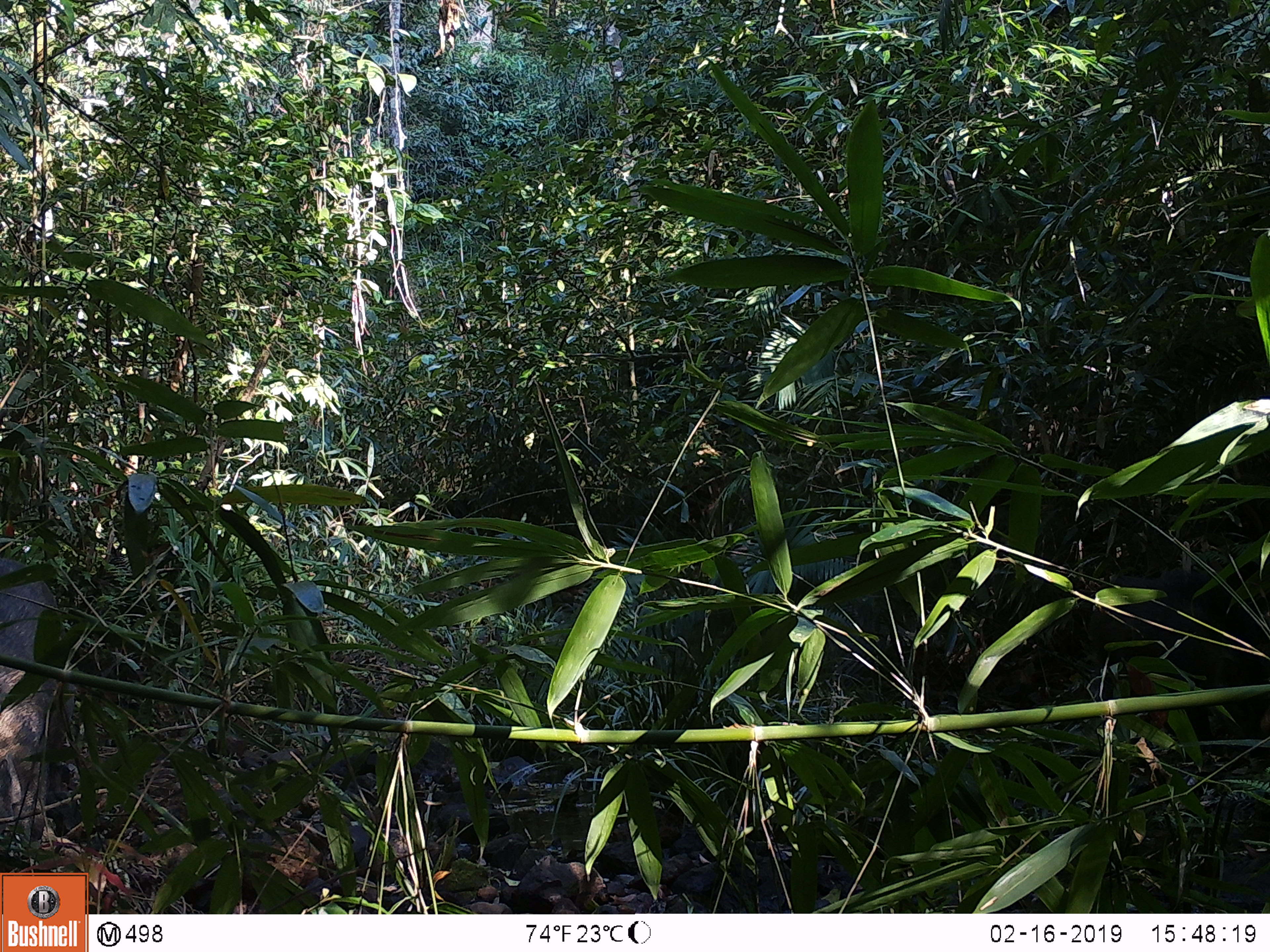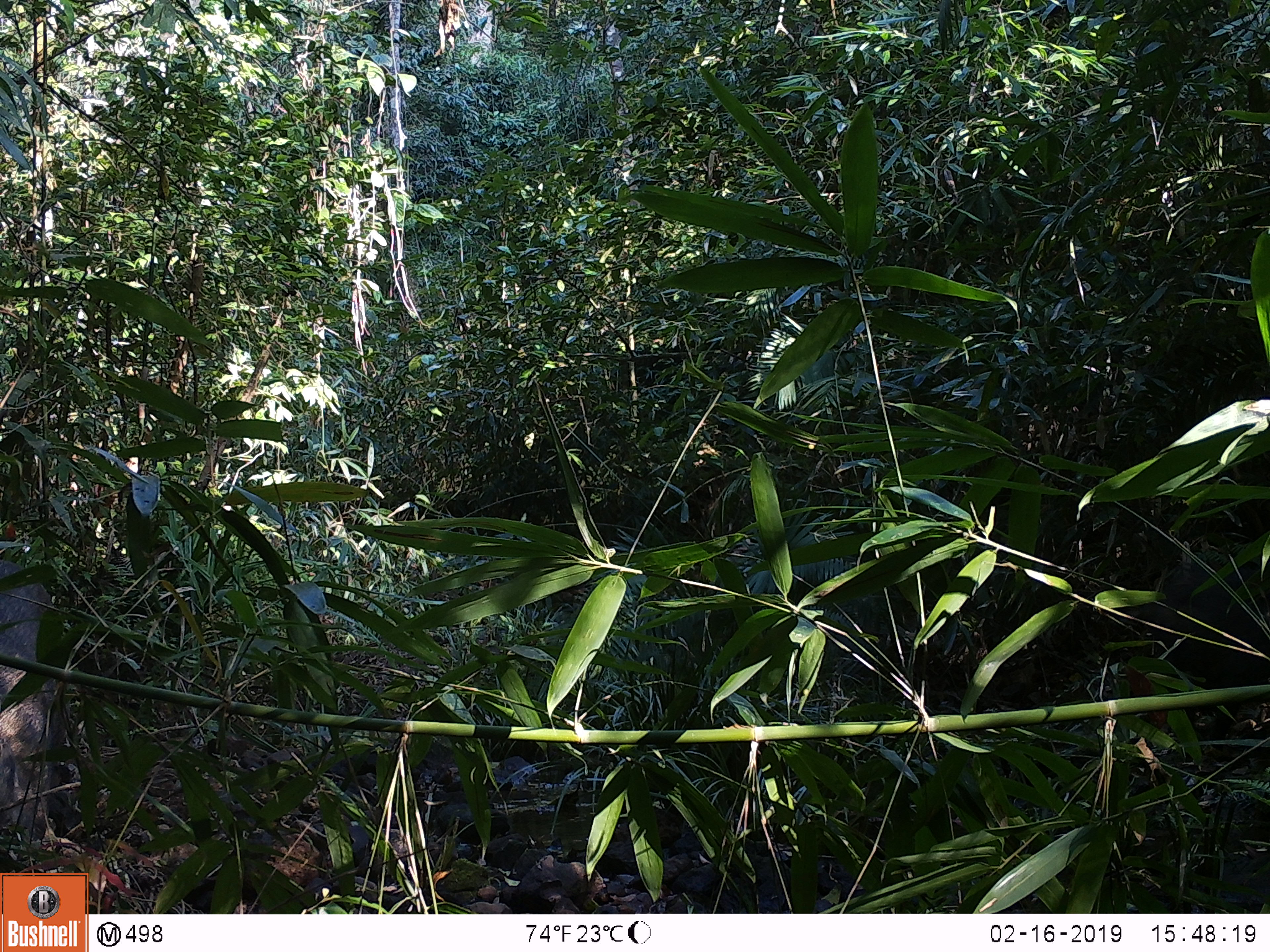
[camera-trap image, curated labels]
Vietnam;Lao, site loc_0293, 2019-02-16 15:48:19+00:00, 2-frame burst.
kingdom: Animalia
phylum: Chordata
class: Mammalia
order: Artiodactyla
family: Suidae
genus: Sus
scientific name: Sus scrofa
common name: eurasian wild pig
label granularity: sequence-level